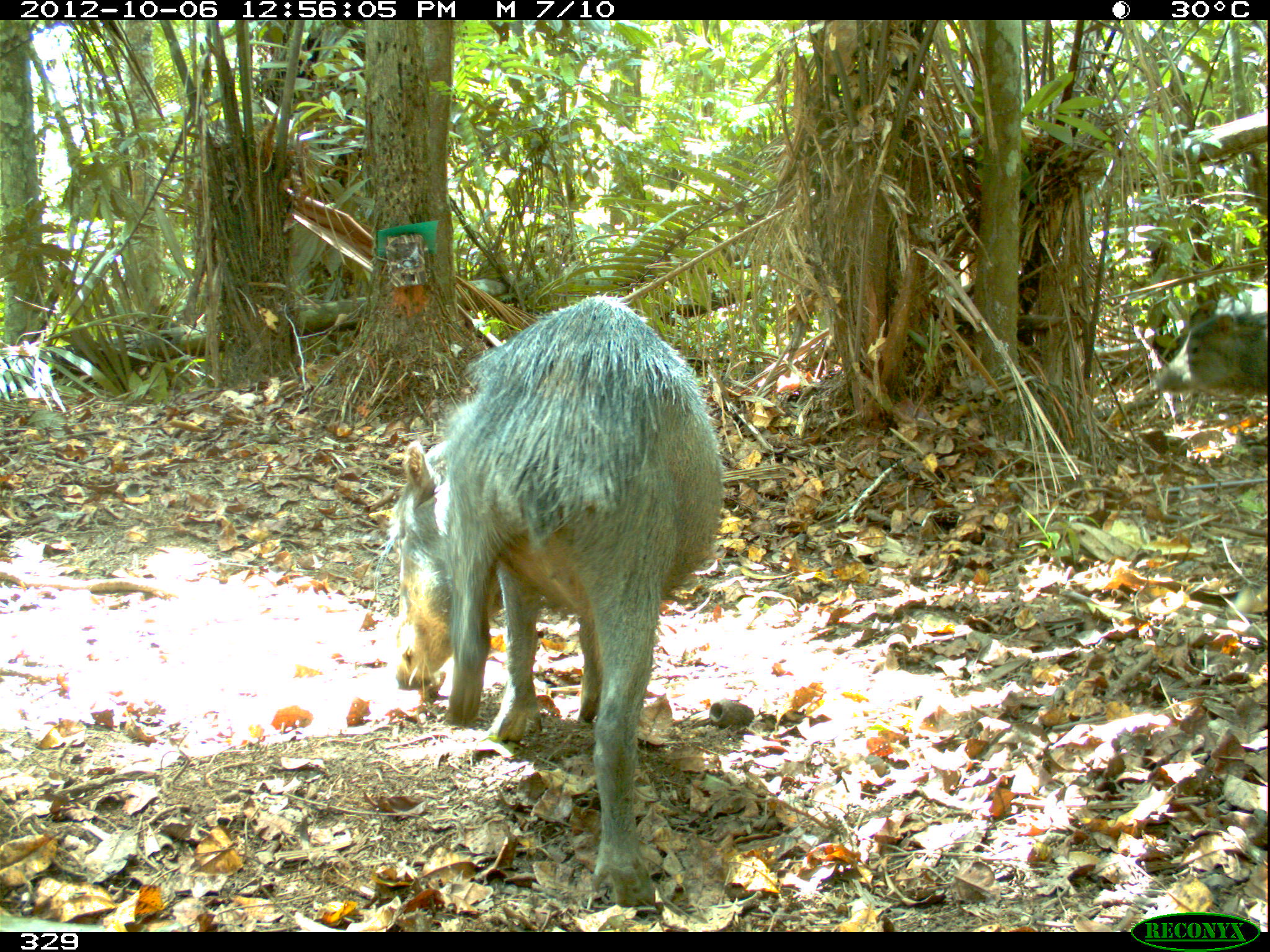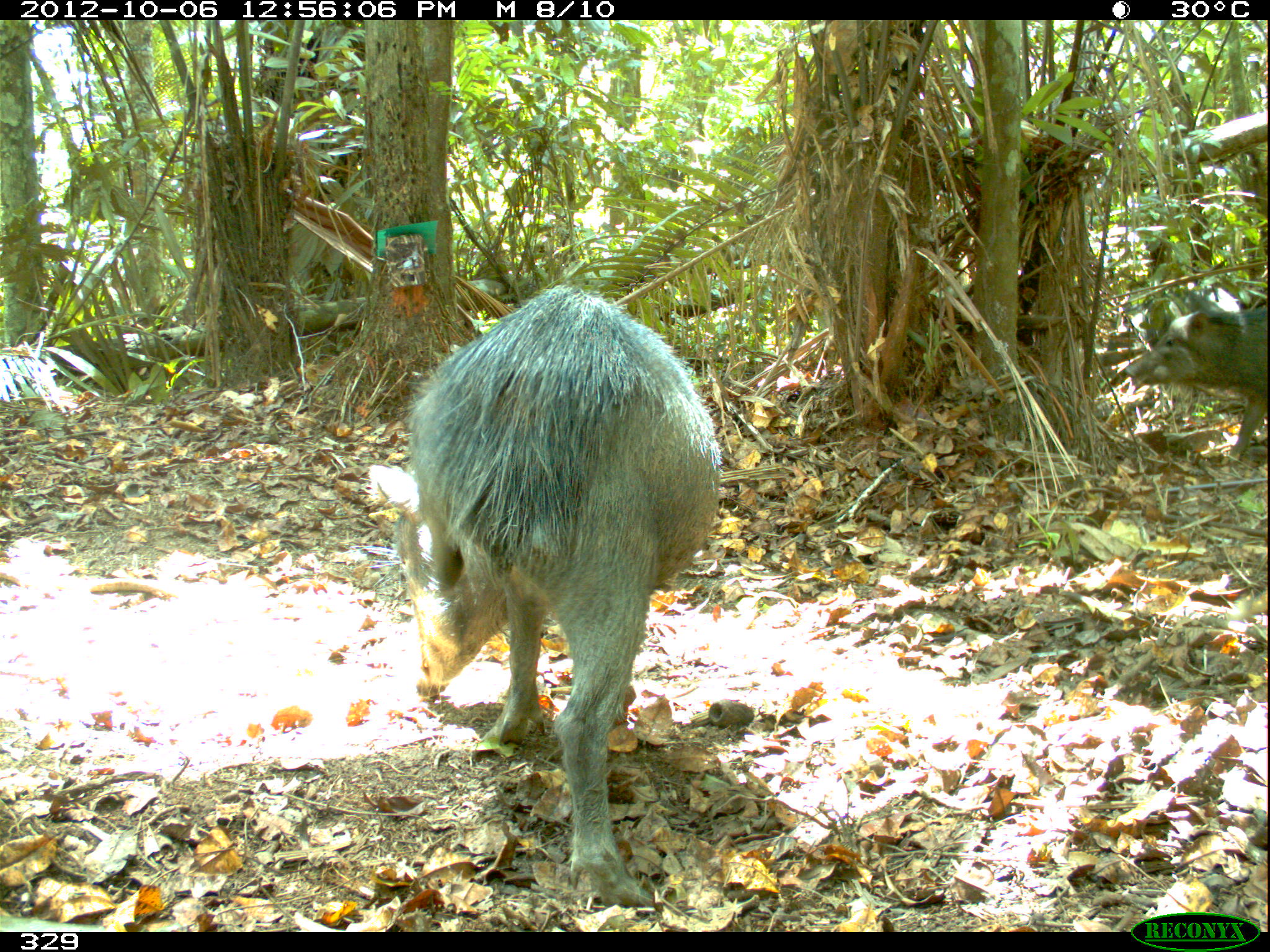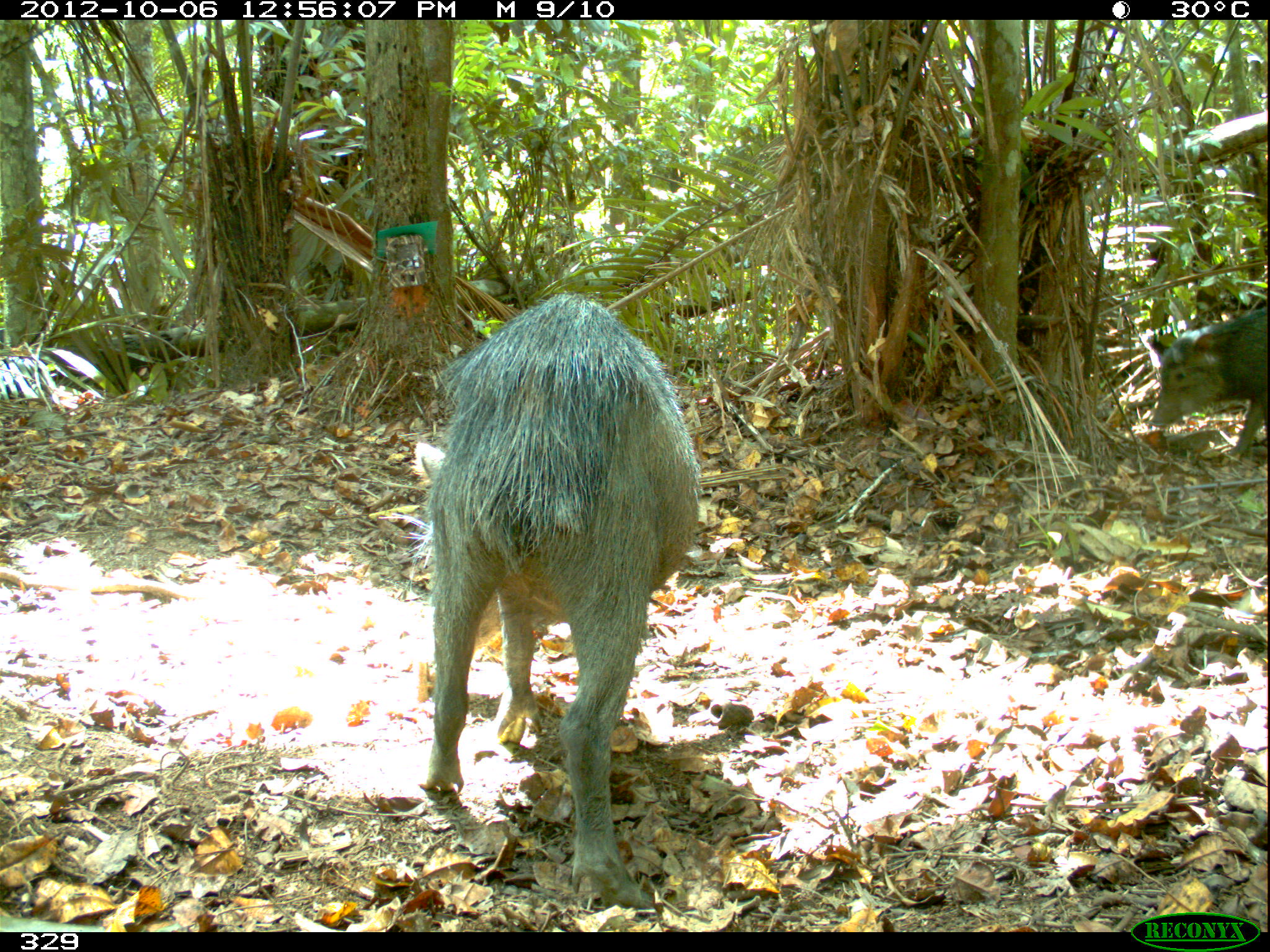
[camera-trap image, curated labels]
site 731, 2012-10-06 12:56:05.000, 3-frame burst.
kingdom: Animalia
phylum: Chordata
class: Mammalia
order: Artiodactyla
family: Tayassuidae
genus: Tayassu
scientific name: Tayassu pecari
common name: white-lipped peccary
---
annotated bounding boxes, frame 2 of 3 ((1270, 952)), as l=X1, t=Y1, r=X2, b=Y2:
tayassu pecari: l=365, t=283, r=721, b=908; l=1122, t=288, r=1266, b=465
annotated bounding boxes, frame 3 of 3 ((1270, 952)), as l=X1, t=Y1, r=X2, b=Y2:
tayassu pecari: l=416, t=290, r=699, b=909; l=1146, t=303, r=1270, b=456